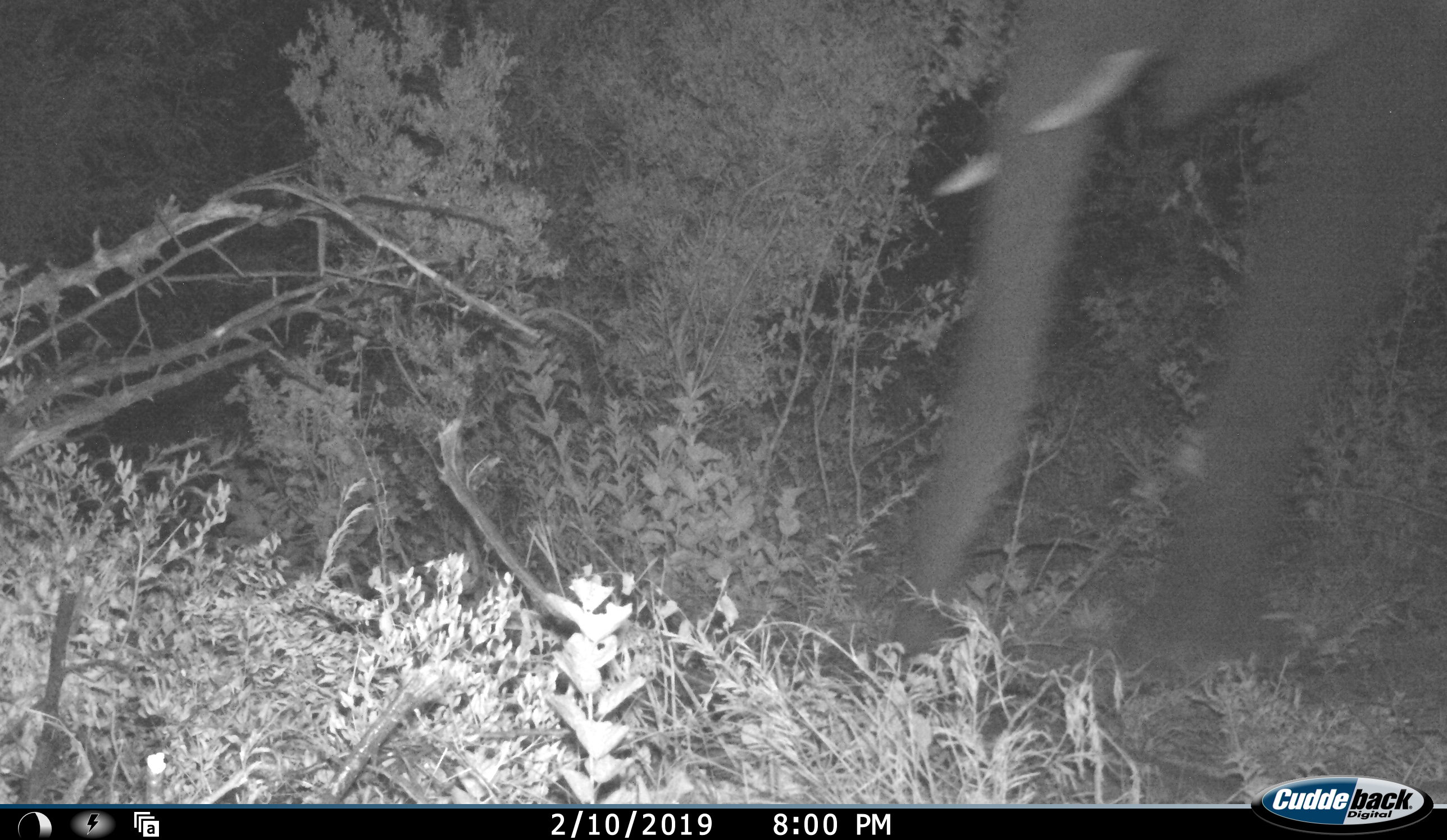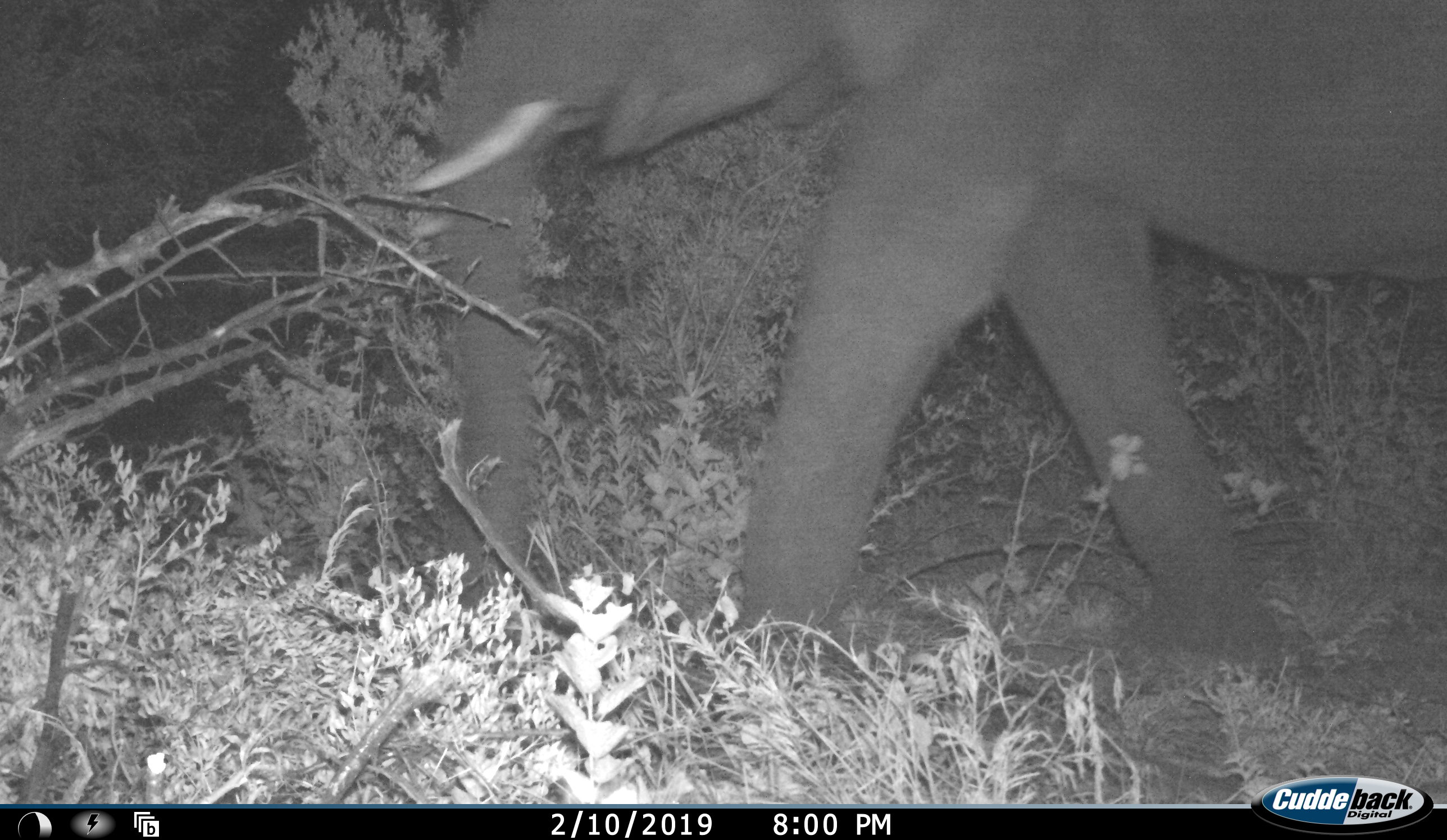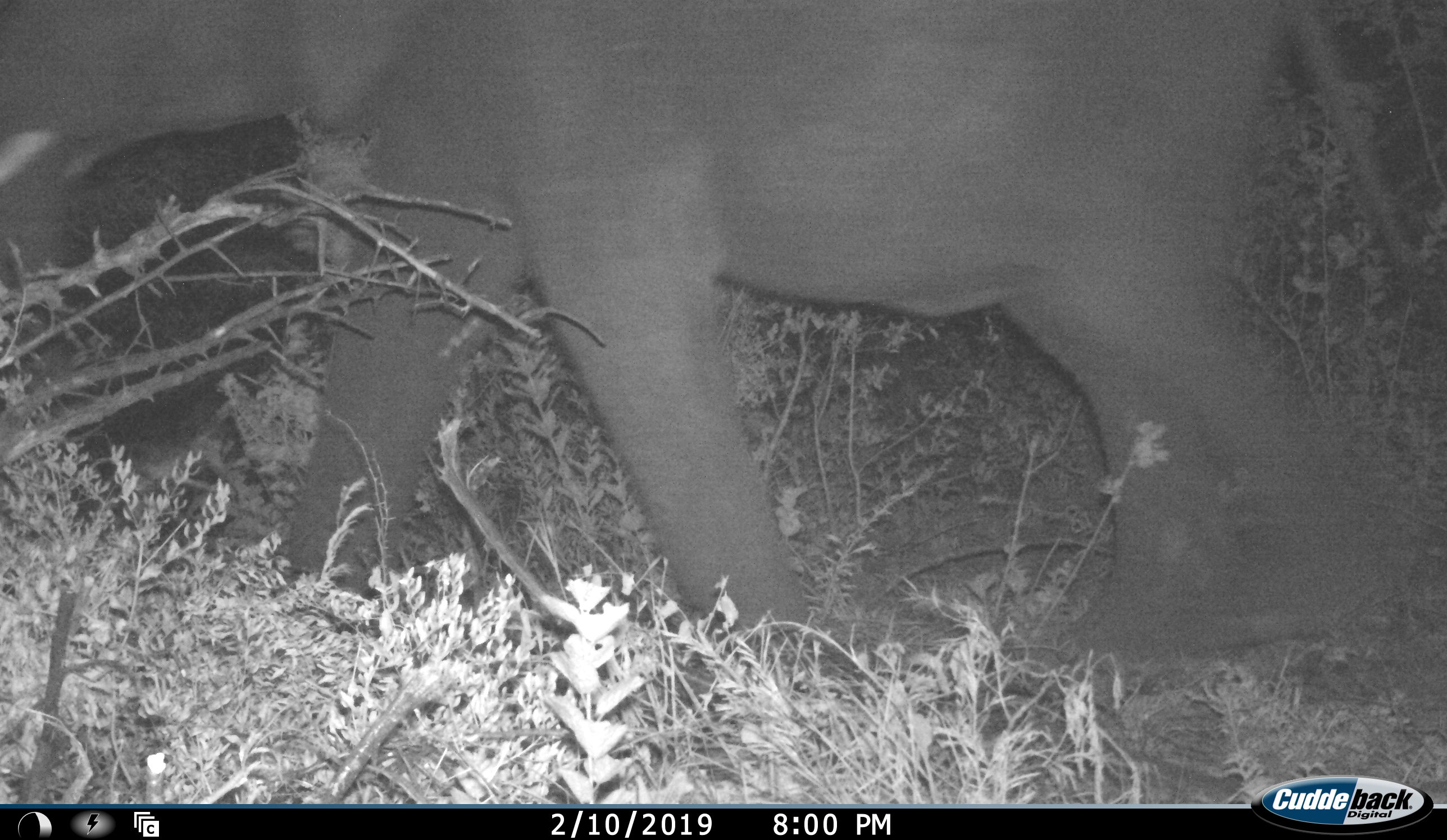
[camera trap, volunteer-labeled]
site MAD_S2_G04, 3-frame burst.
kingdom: Animalia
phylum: Chordata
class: Mammalia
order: Proboscidea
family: Elephantidae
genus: Loxodonta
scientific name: Loxodonta africana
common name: african bush elephant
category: elephant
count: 1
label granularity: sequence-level